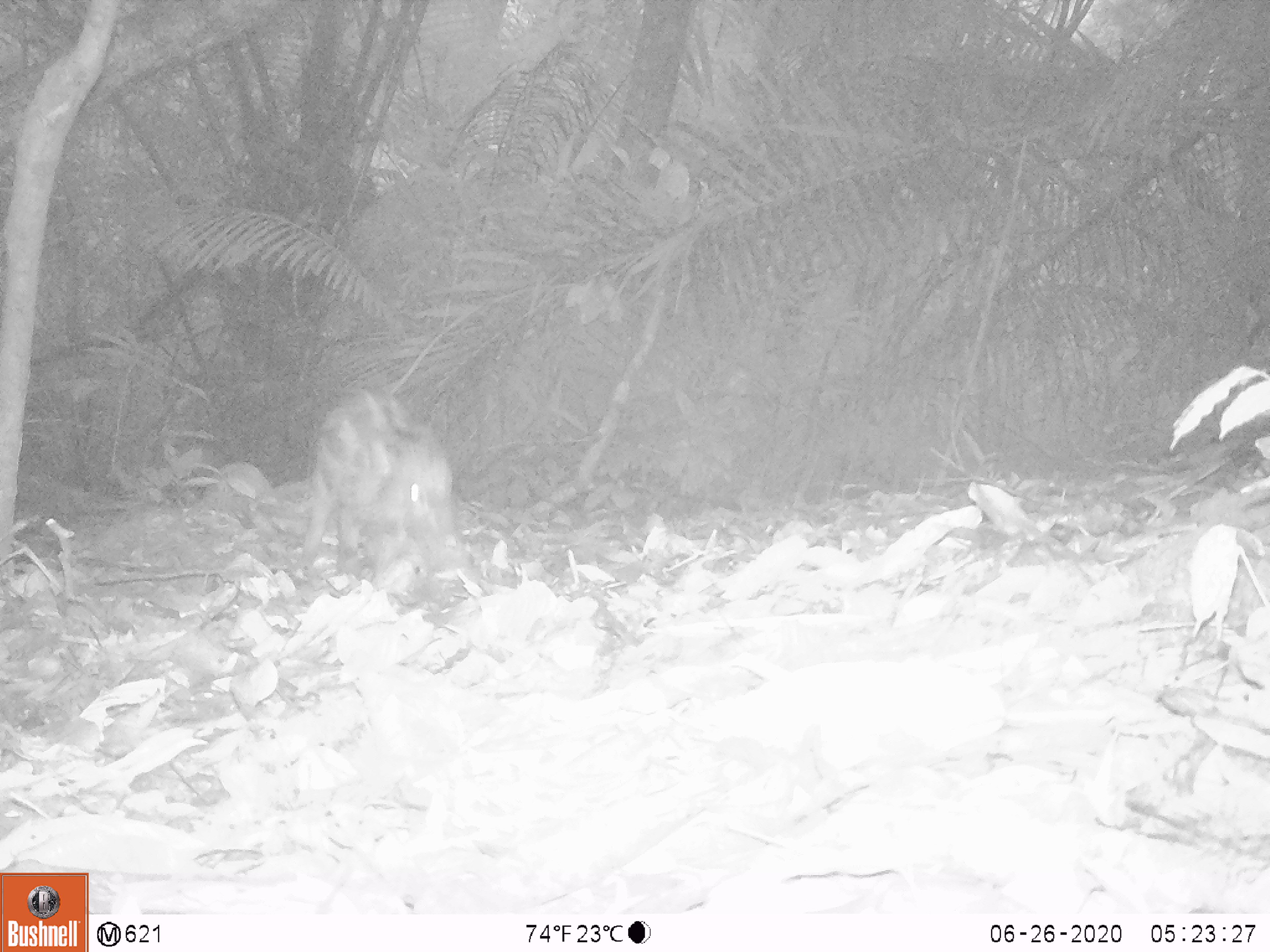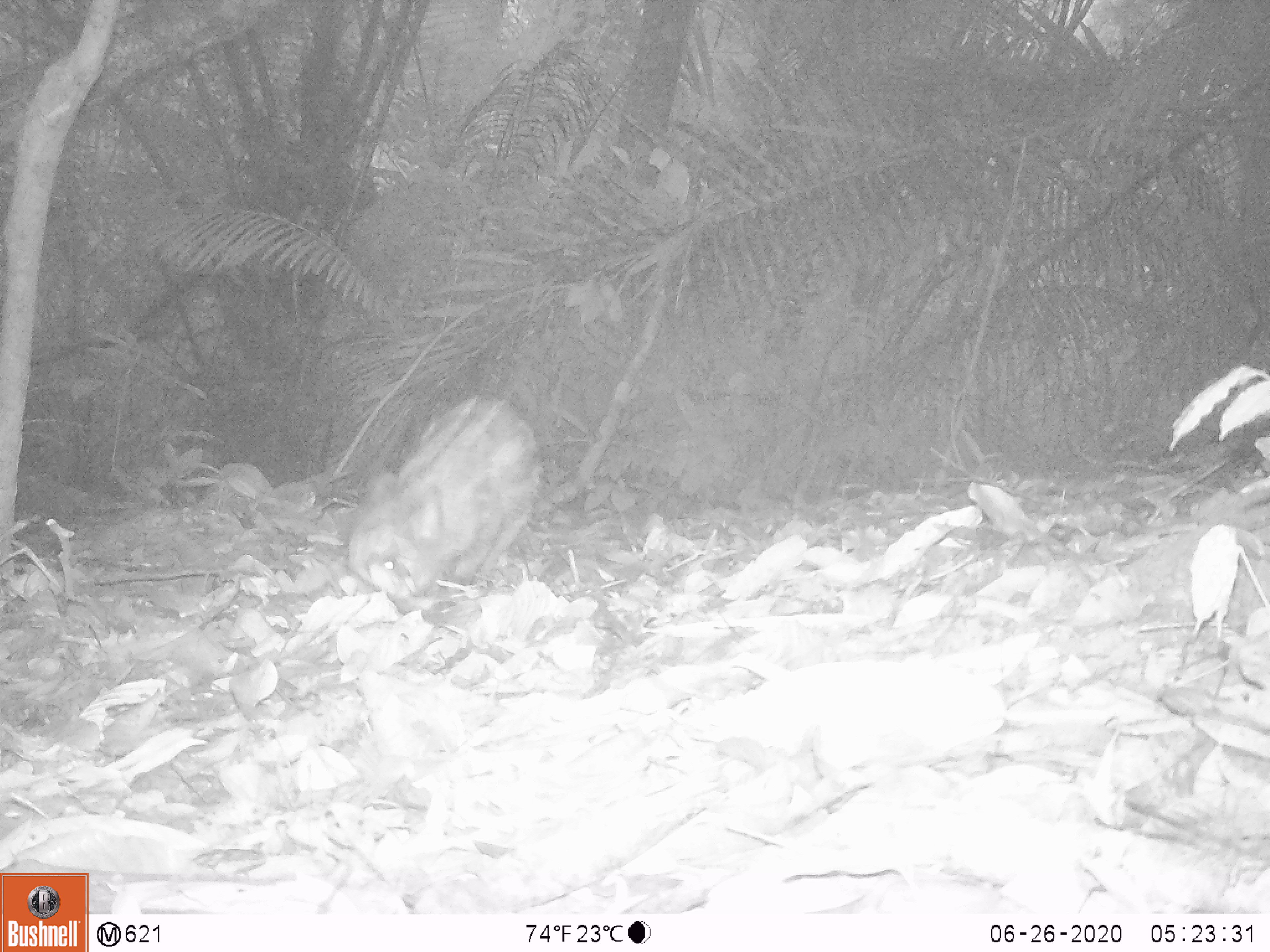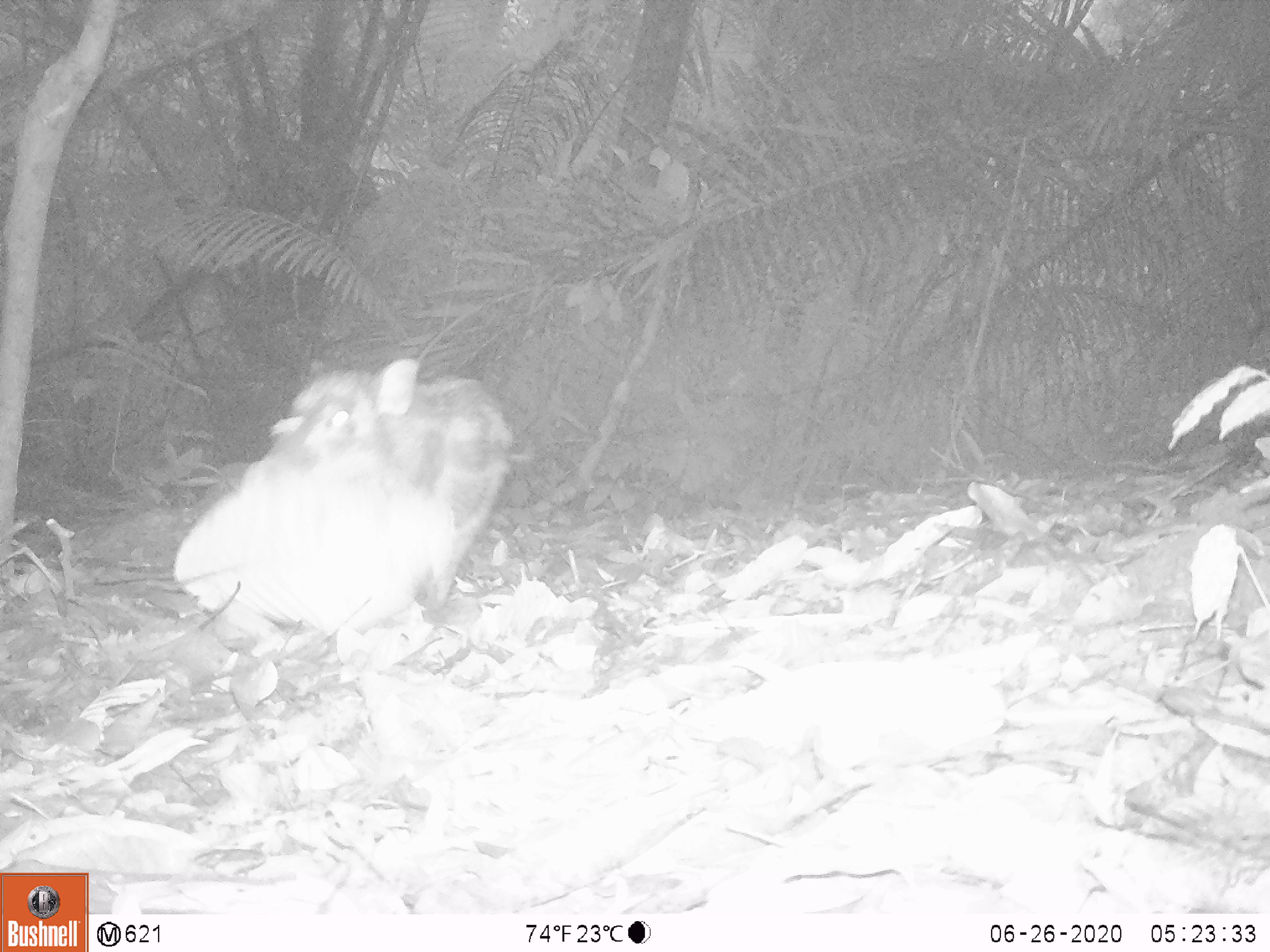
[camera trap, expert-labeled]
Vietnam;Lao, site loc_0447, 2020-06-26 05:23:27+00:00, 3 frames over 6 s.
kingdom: Animalia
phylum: Chordata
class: Mammalia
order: Artiodactyla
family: Suidae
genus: Sus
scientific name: Sus scrofa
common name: eurasian wild pig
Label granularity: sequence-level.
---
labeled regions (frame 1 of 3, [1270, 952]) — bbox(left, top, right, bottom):
eurasian wild pig: bbox(300, 383, 479, 605)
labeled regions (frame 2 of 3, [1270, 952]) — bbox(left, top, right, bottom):
eurasian wild pig: bbox(348, 391, 539, 602)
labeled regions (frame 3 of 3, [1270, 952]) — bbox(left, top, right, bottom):
eurasian wild pig: bbox(173, 356, 514, 648)